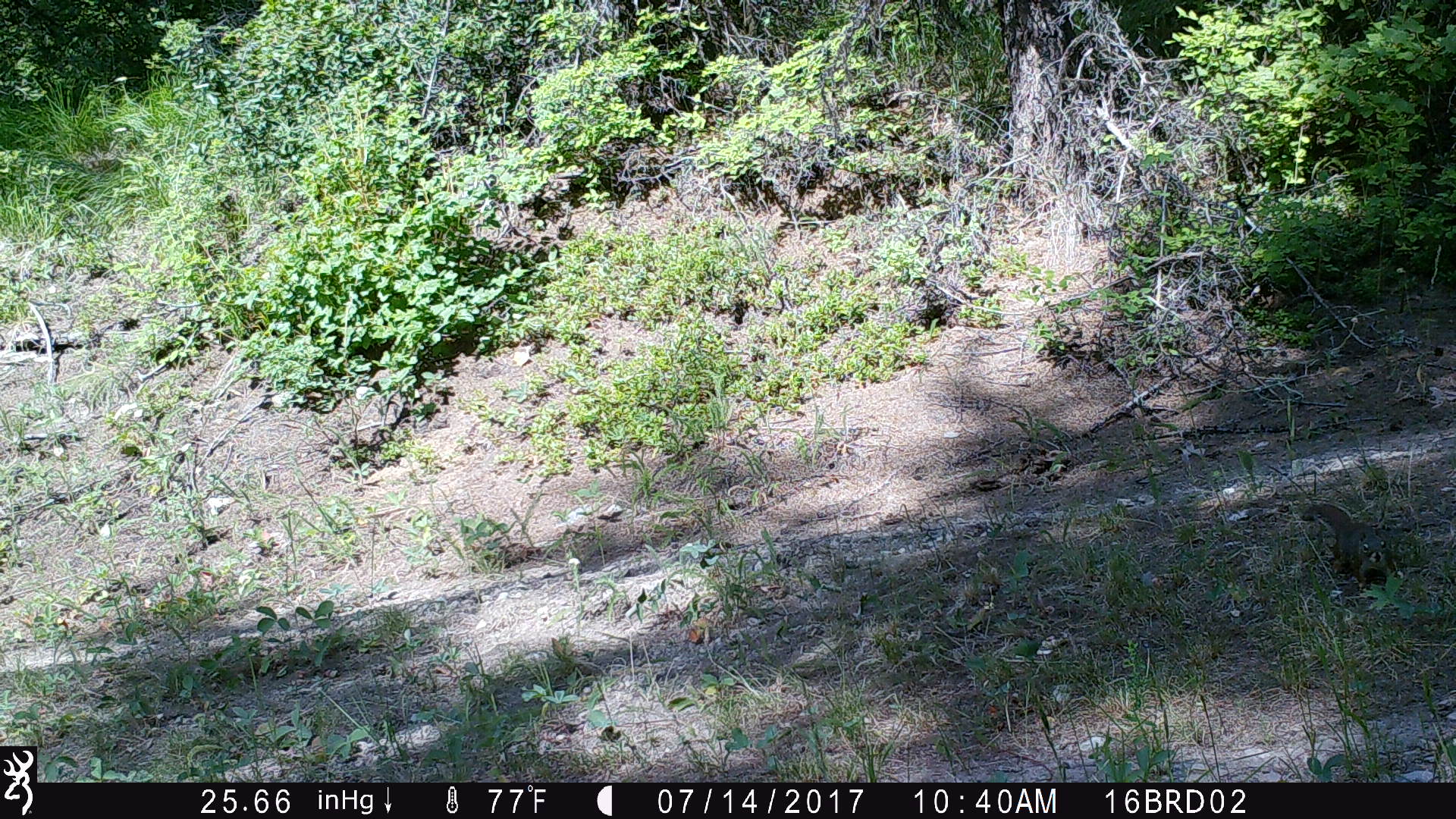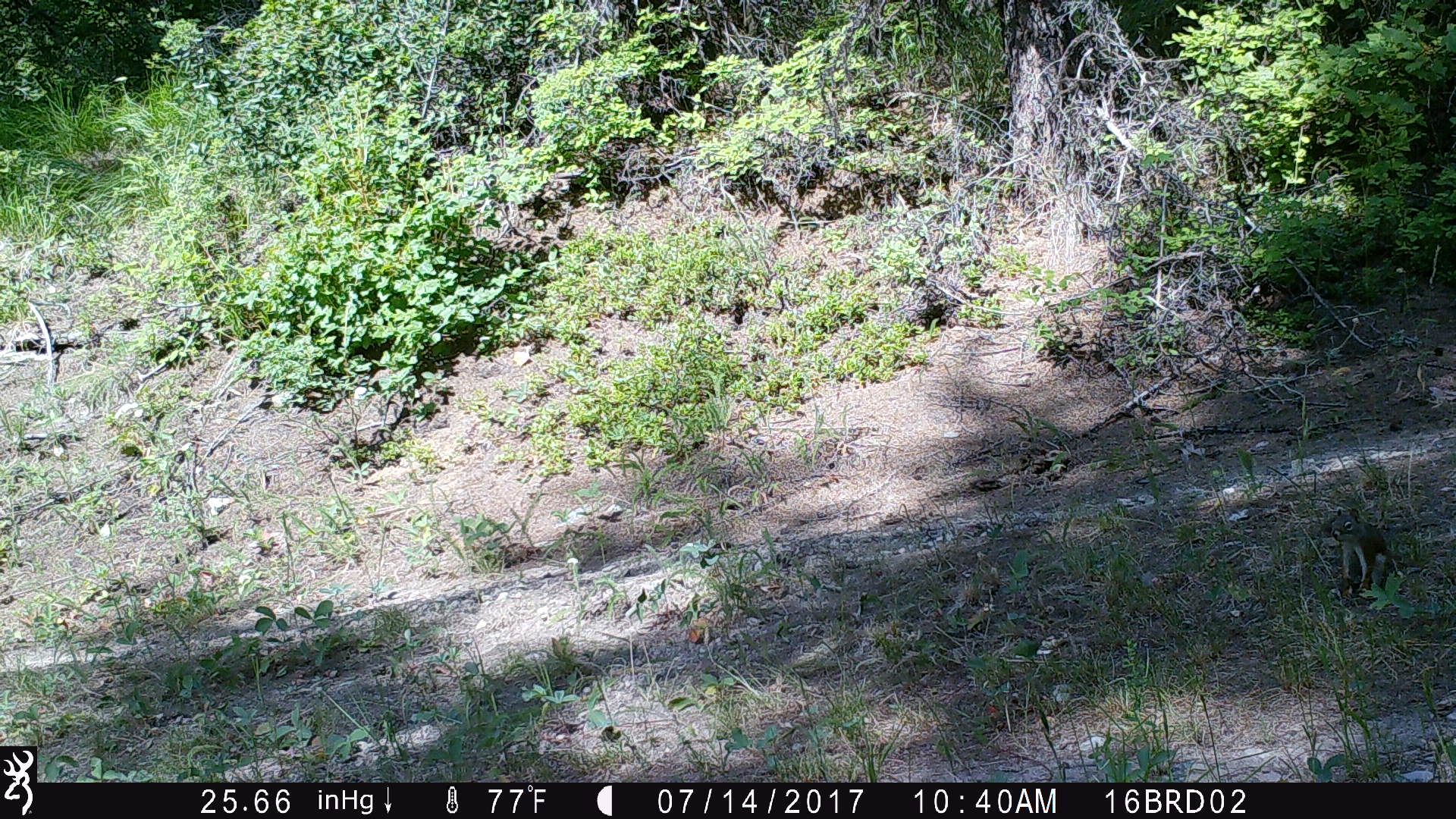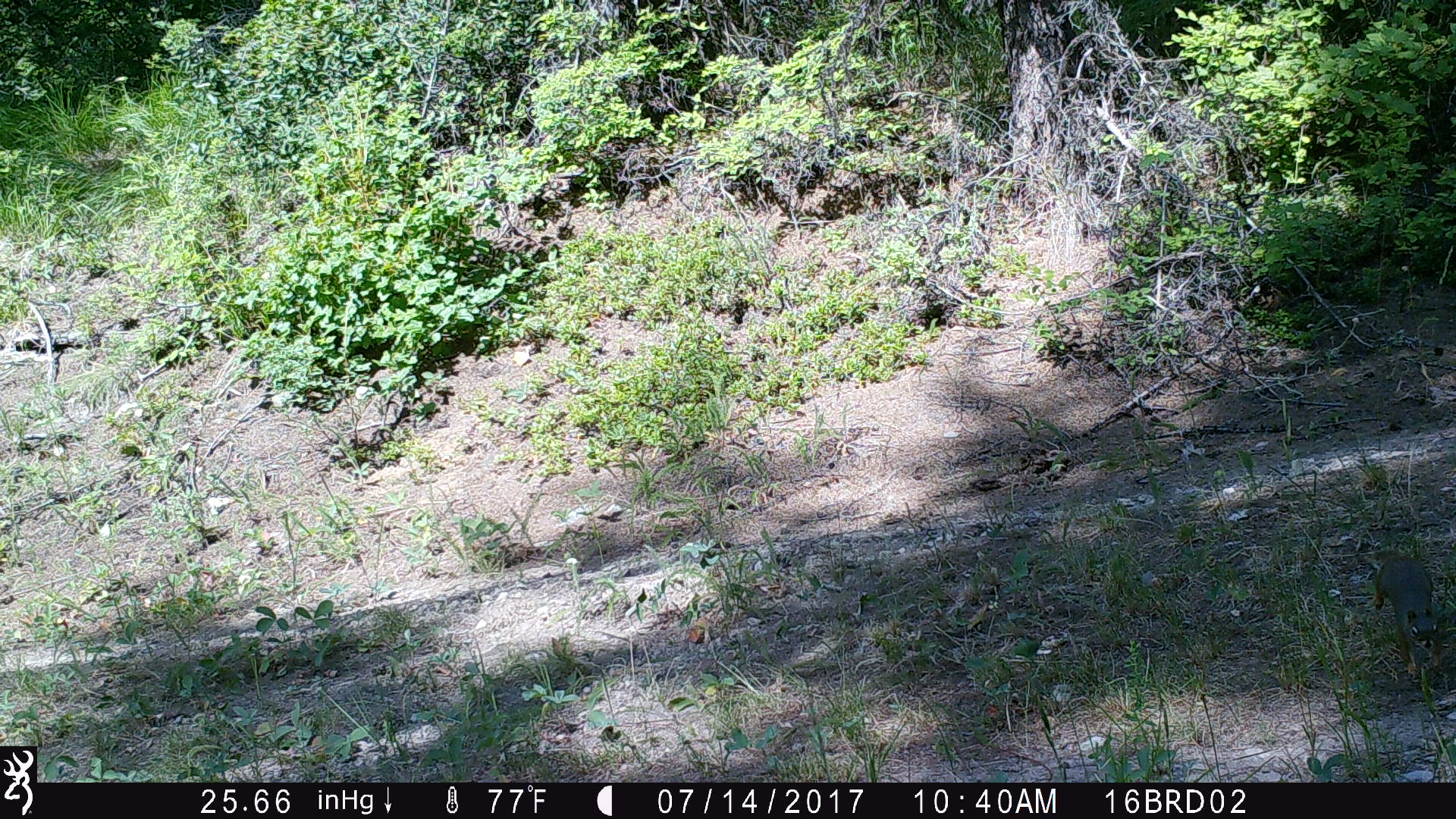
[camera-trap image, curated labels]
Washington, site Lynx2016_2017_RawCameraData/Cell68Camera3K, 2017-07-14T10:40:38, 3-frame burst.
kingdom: Animalia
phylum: Chordata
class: Mammalia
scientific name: Mammalia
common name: small mammal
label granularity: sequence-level